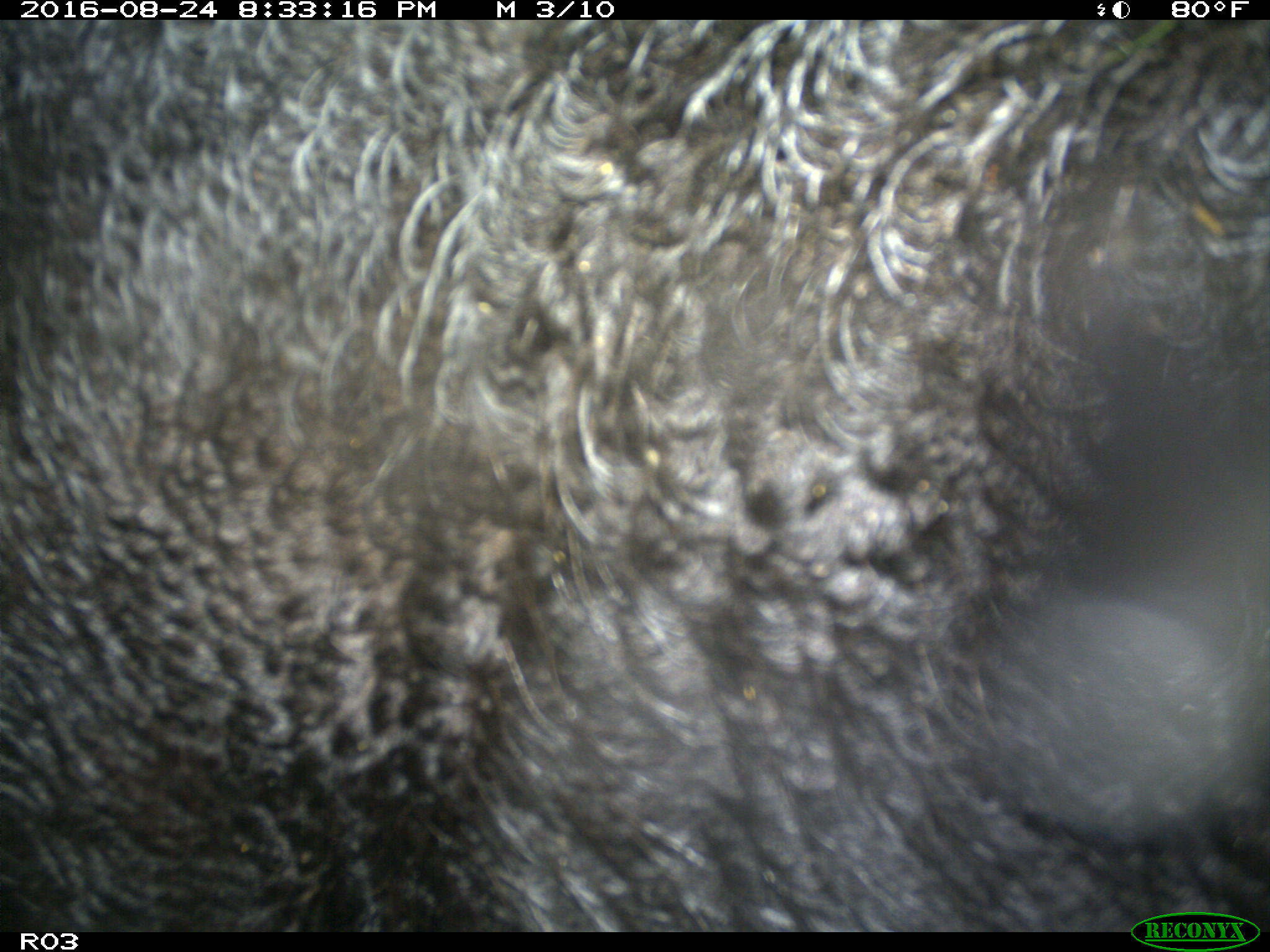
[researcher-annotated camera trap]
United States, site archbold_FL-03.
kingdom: Animalia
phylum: Chordata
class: Mammalia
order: Artiodactyla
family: Bovidae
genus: Bos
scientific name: Bos taurus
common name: domestic cow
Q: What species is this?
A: Bos taurus (domestic cow).